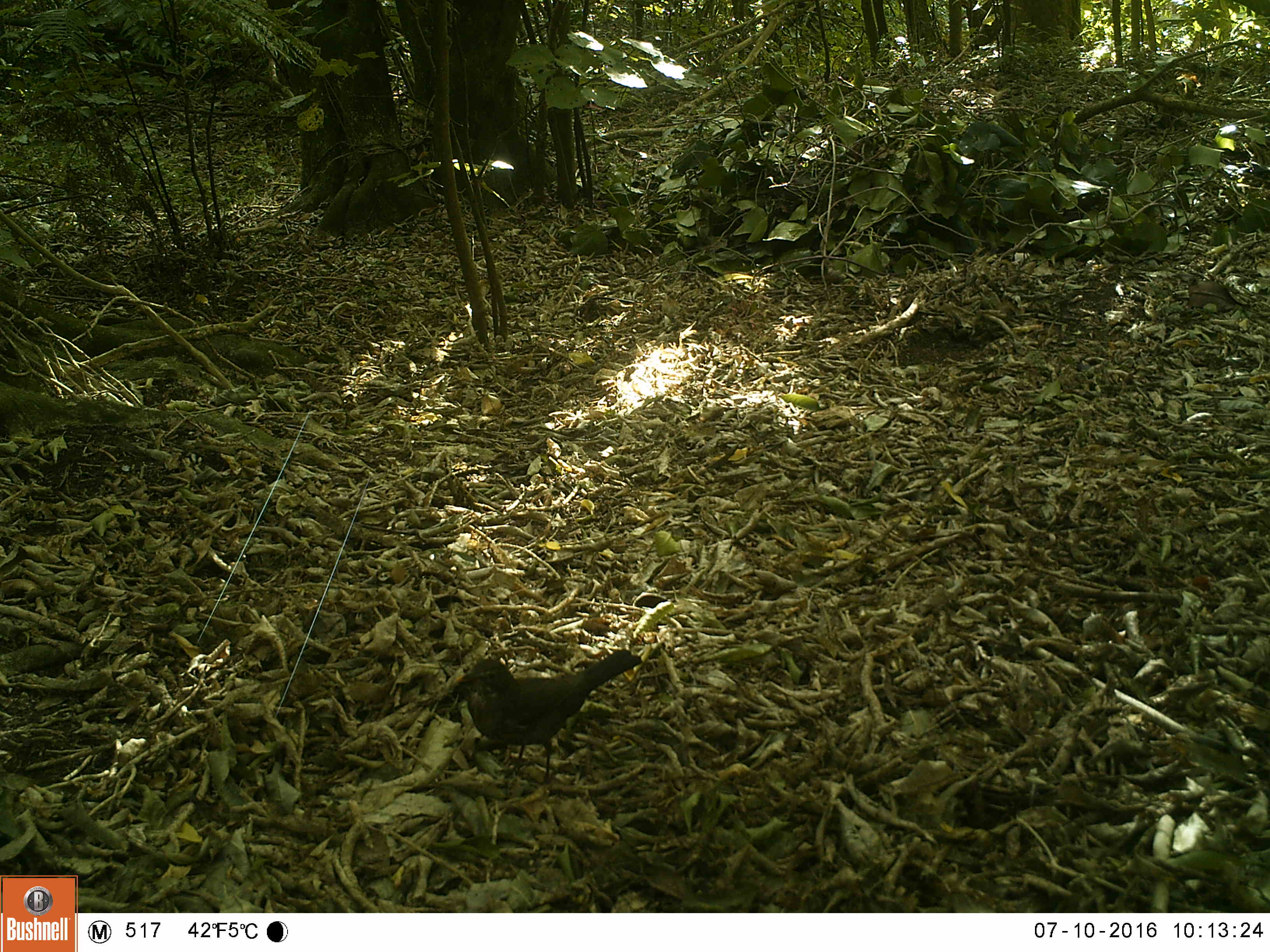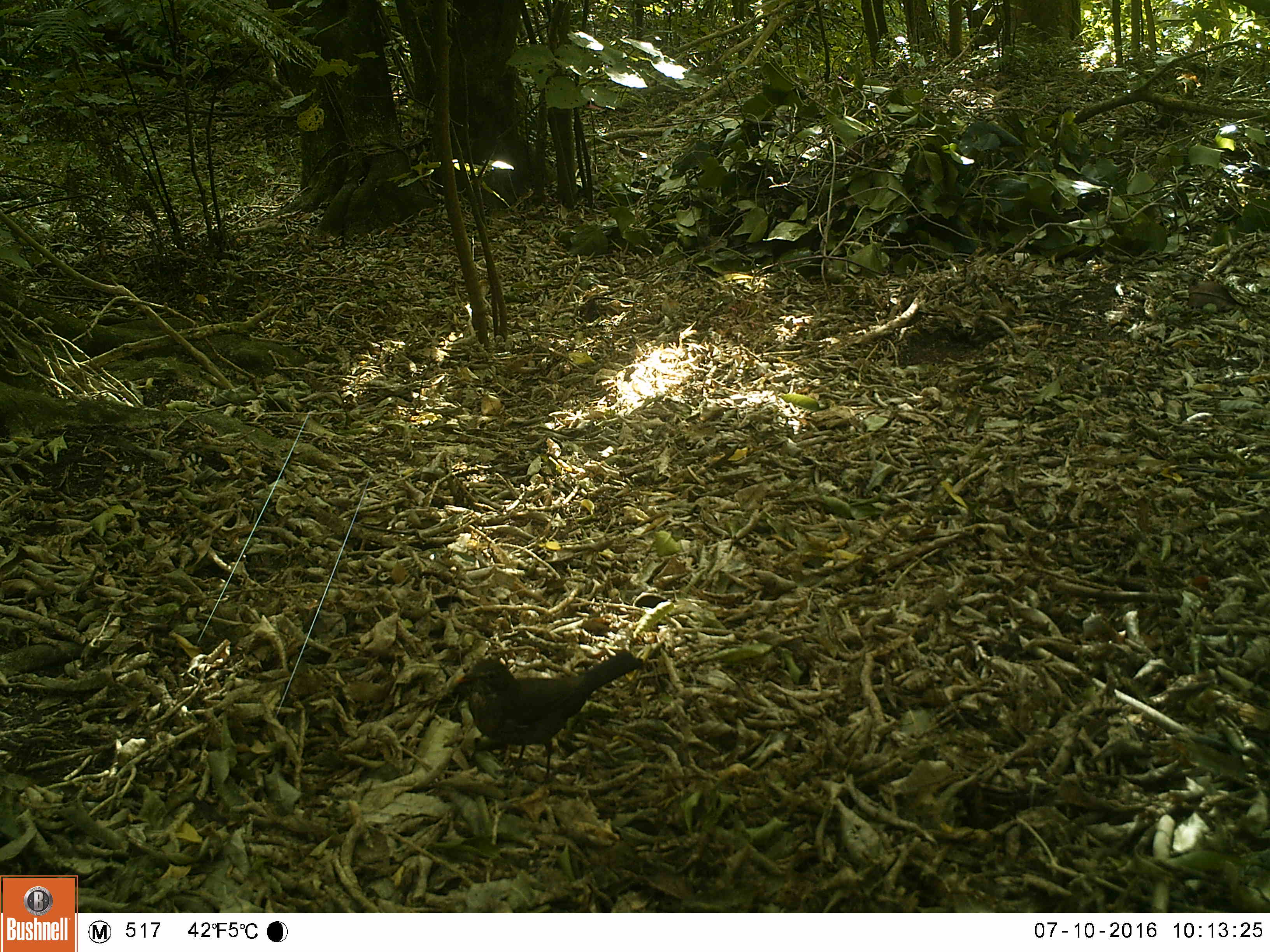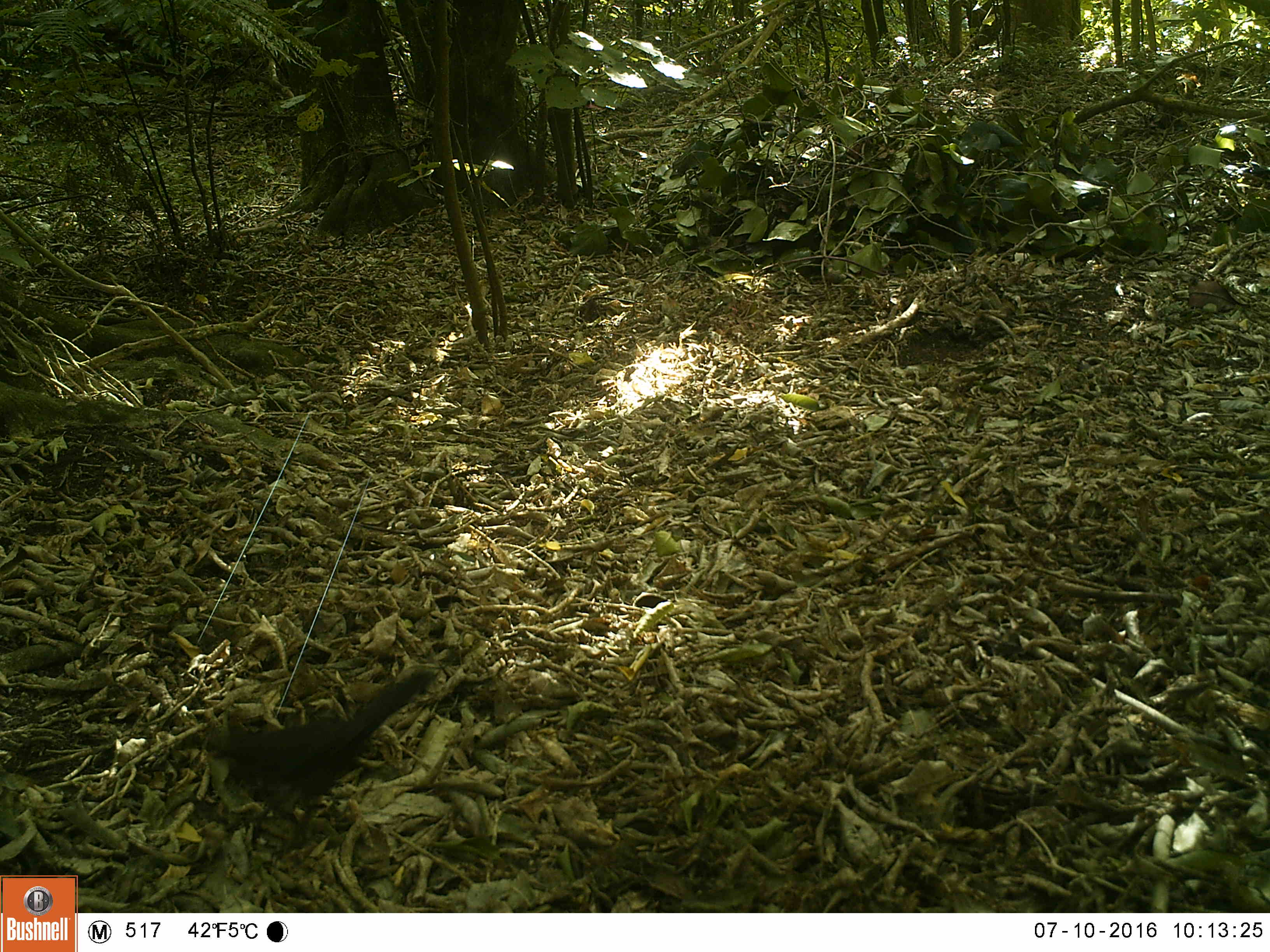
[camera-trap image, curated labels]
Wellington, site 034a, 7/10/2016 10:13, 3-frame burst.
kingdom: Animalia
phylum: Chordata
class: Aves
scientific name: Aves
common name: bird